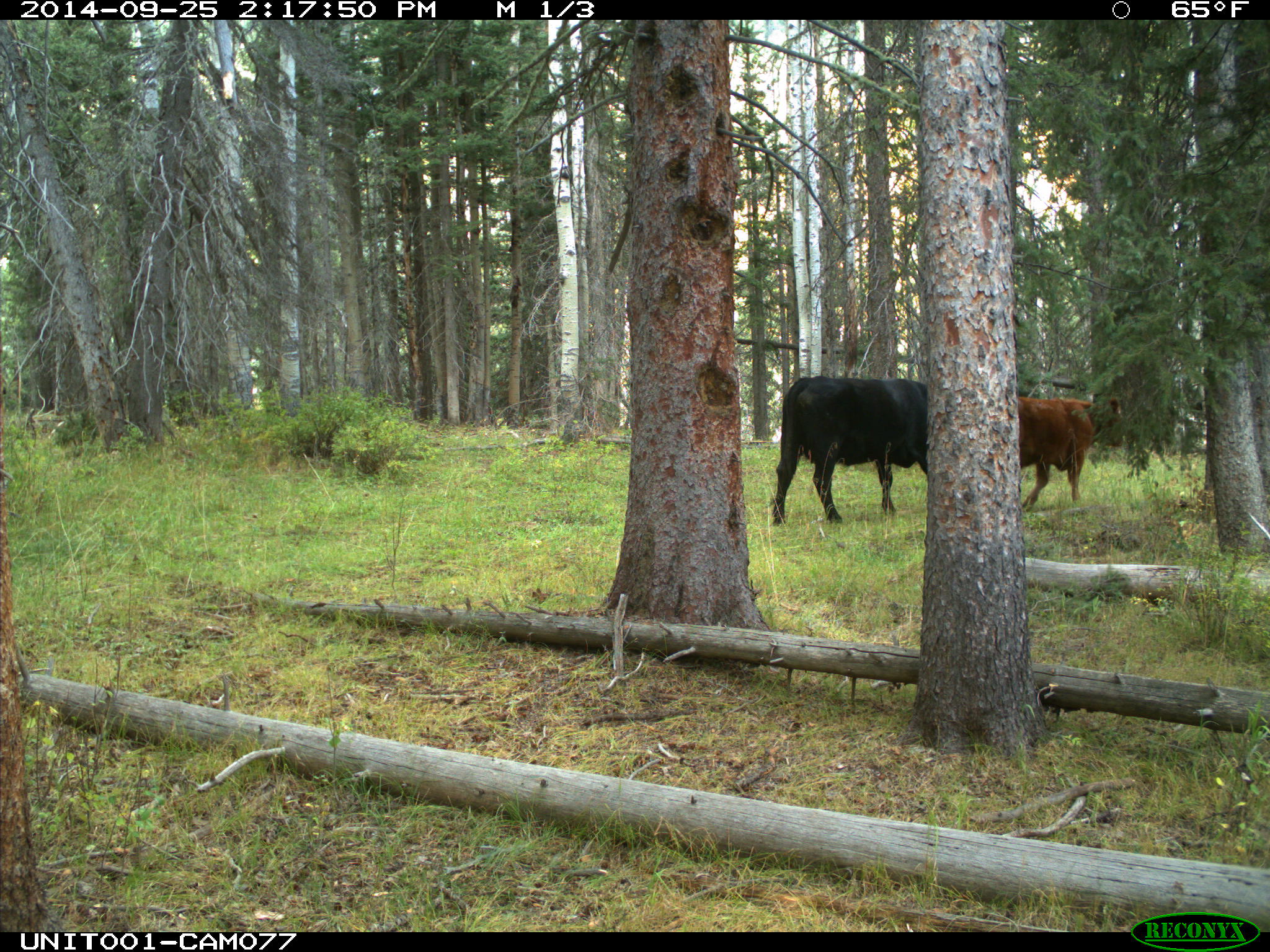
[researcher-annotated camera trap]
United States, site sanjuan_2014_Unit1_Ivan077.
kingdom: Animalia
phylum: Chordata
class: Mammalia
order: Artiodactyla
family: Bovidae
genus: Bos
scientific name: Bos taurus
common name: domestic cow